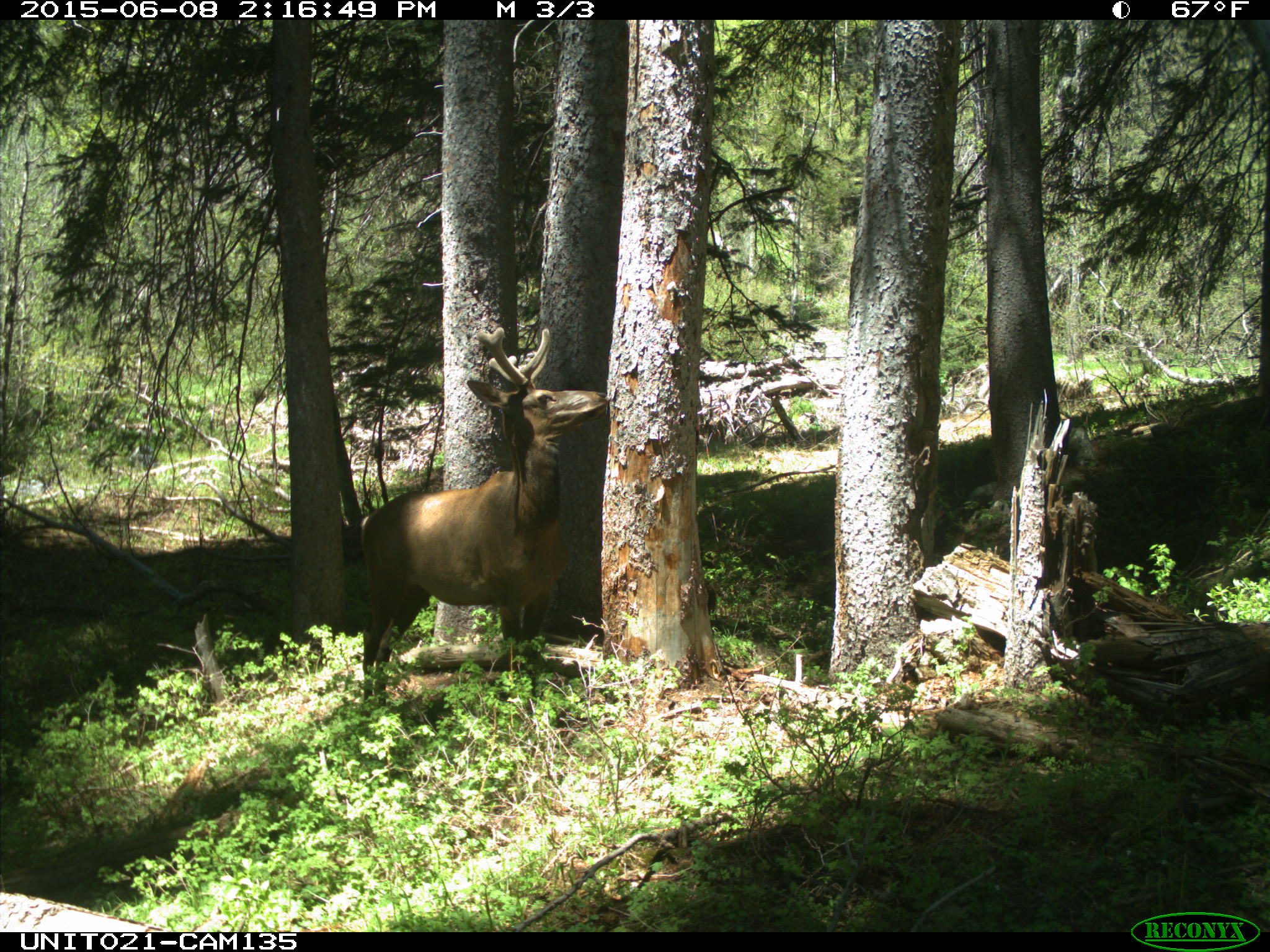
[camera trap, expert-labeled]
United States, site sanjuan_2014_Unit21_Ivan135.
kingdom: Animalia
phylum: Chordata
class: Mammalia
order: Artiodactyla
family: Cervidae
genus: Cervus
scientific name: Cervus elaphus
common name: red deer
Cervus elaphus (red deer).